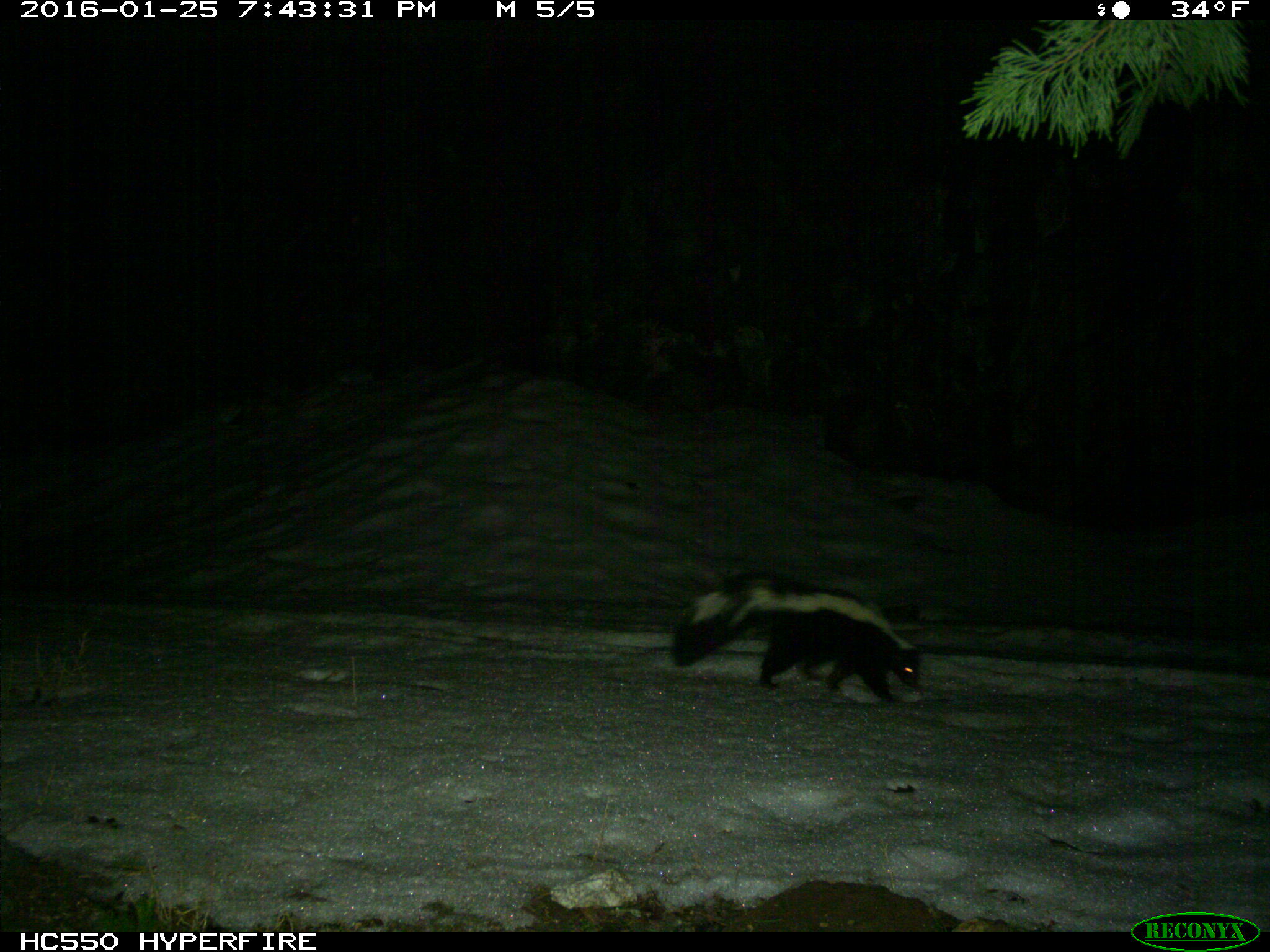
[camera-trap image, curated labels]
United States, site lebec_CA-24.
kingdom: Animalia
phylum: Chordata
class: Mammalia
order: Carnivora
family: Mephitidae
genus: Mephitis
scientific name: Mephitis mephitis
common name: striped skunk